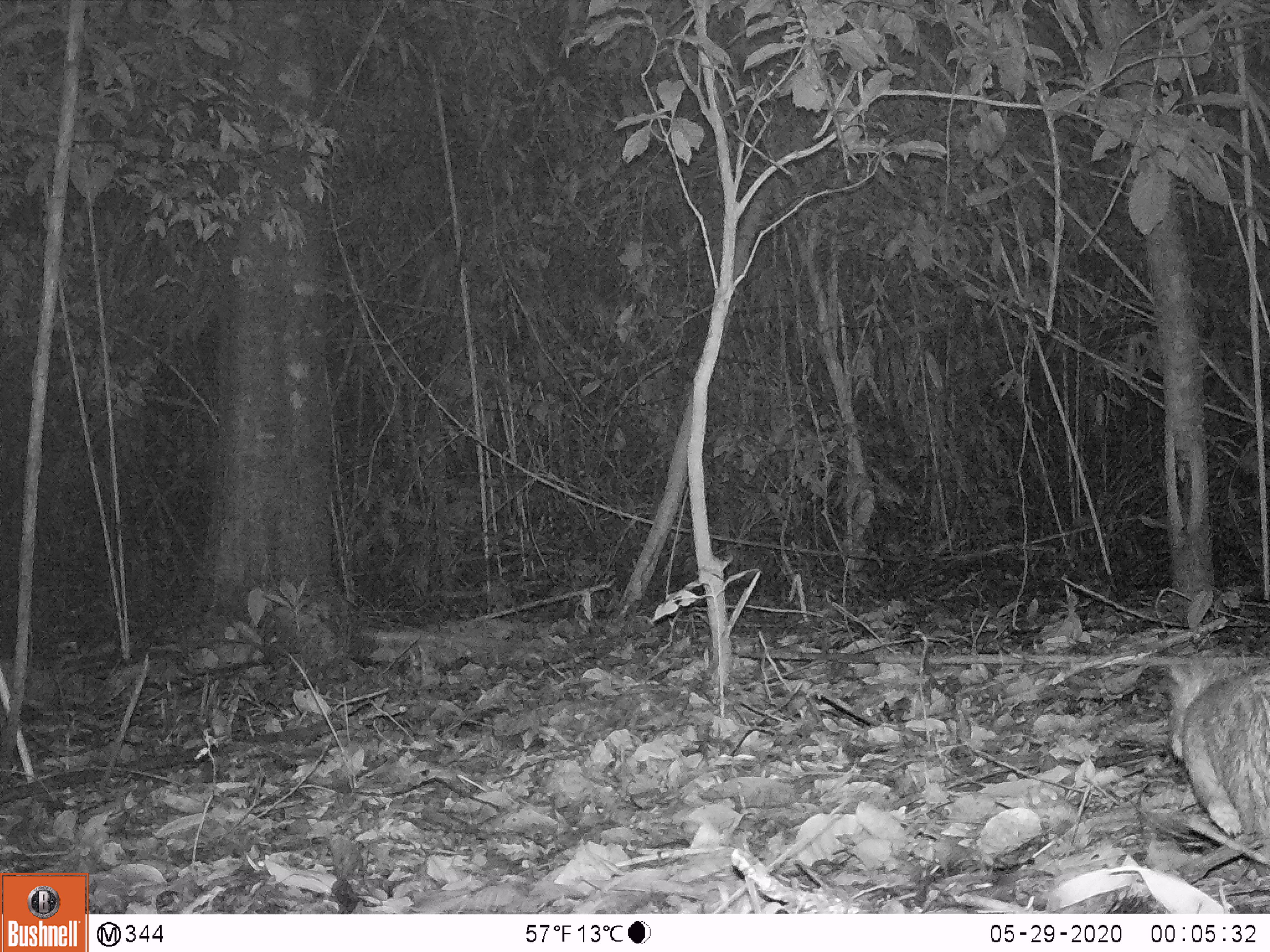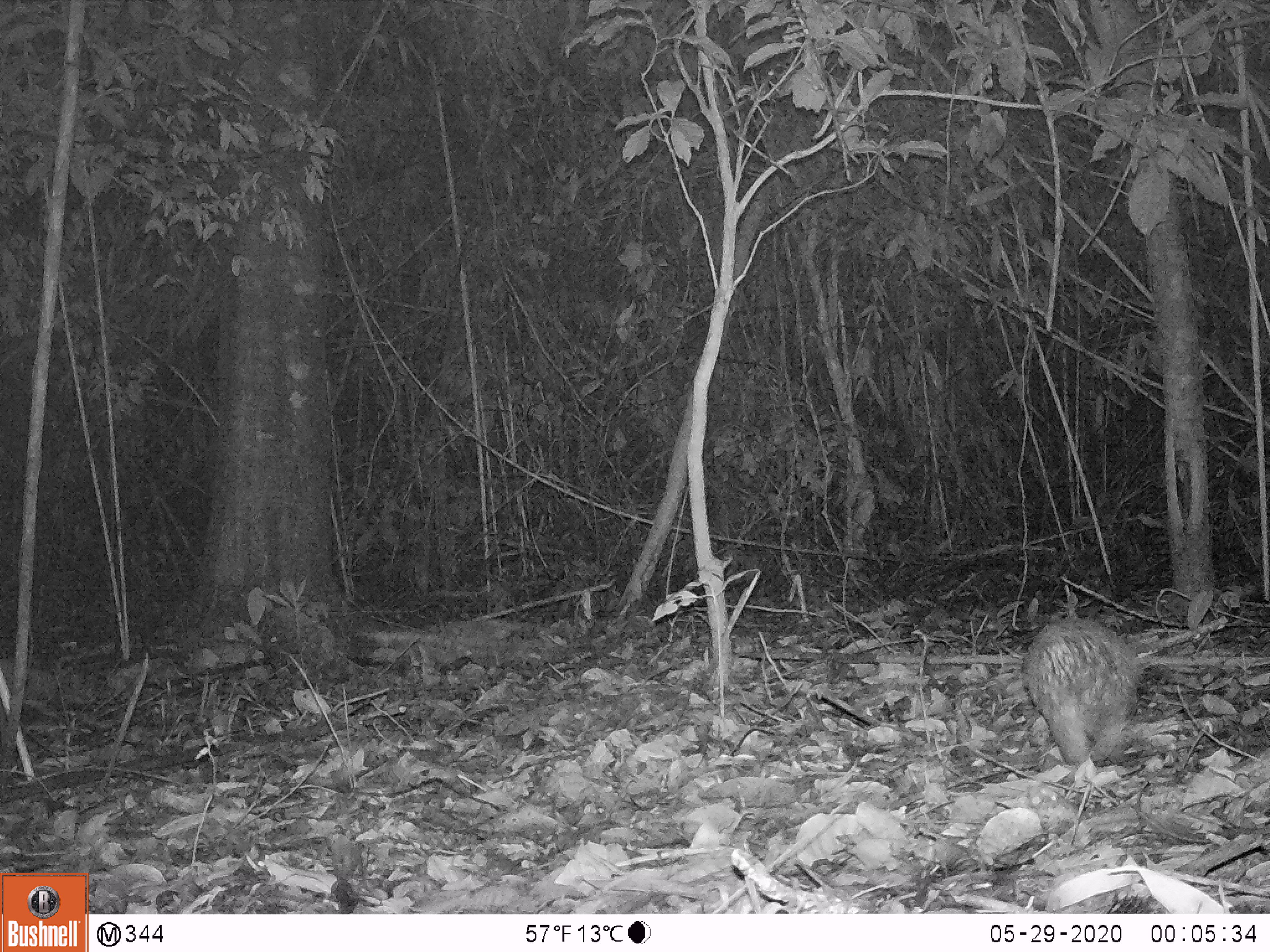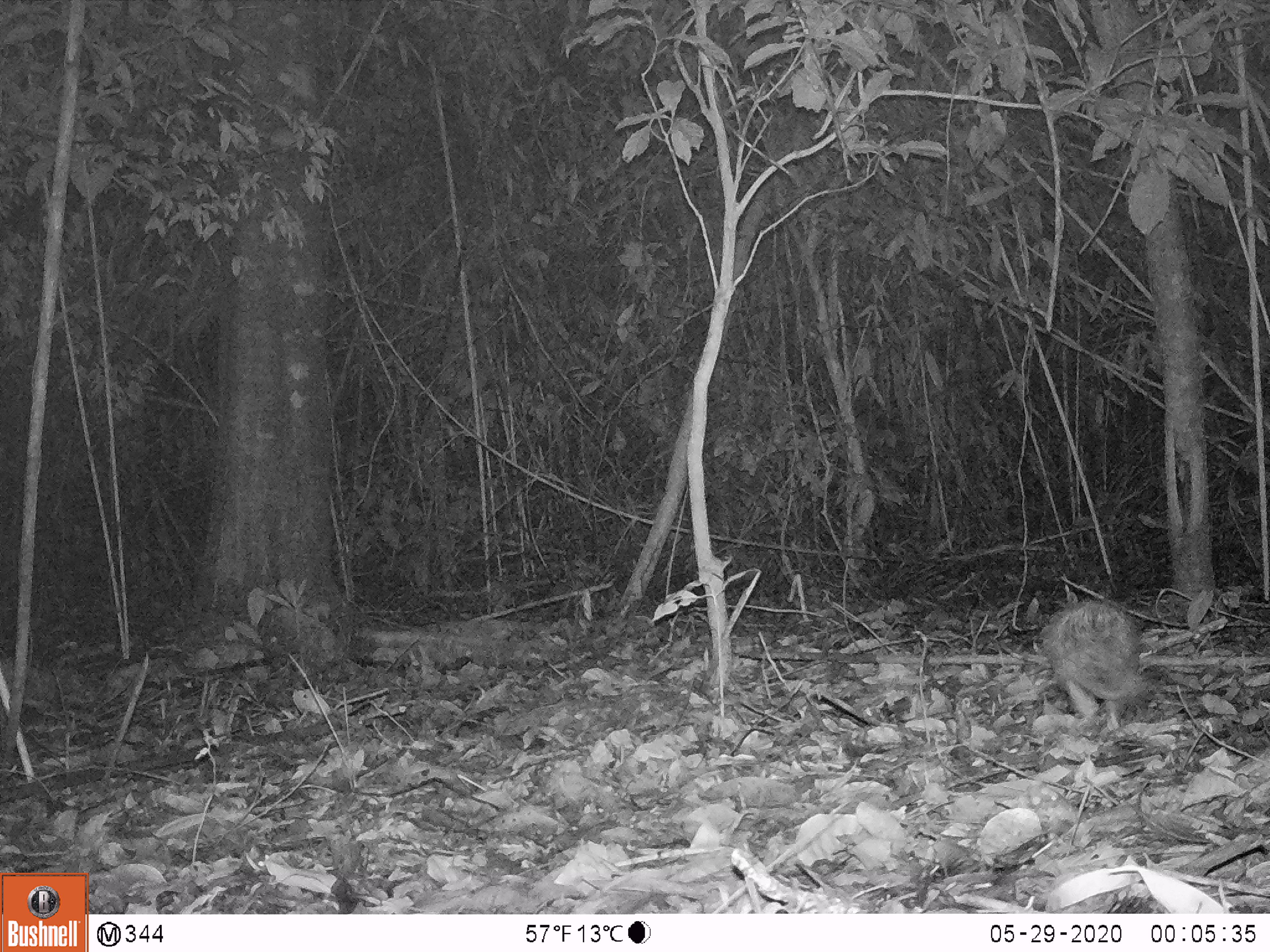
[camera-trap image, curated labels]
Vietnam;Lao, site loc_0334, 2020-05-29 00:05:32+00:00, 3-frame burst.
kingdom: Animalia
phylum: Chordata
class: Mammalia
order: Rodentia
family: Hystricidae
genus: Atherurus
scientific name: Atherurus macrourus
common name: asiatic brush-tailed porcupine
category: asiatic brush tailed porcupine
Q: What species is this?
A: Asiatic brush tailed porcupine (asiatic brush-tailed porcupine) (Atherurus macrourus).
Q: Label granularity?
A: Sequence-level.